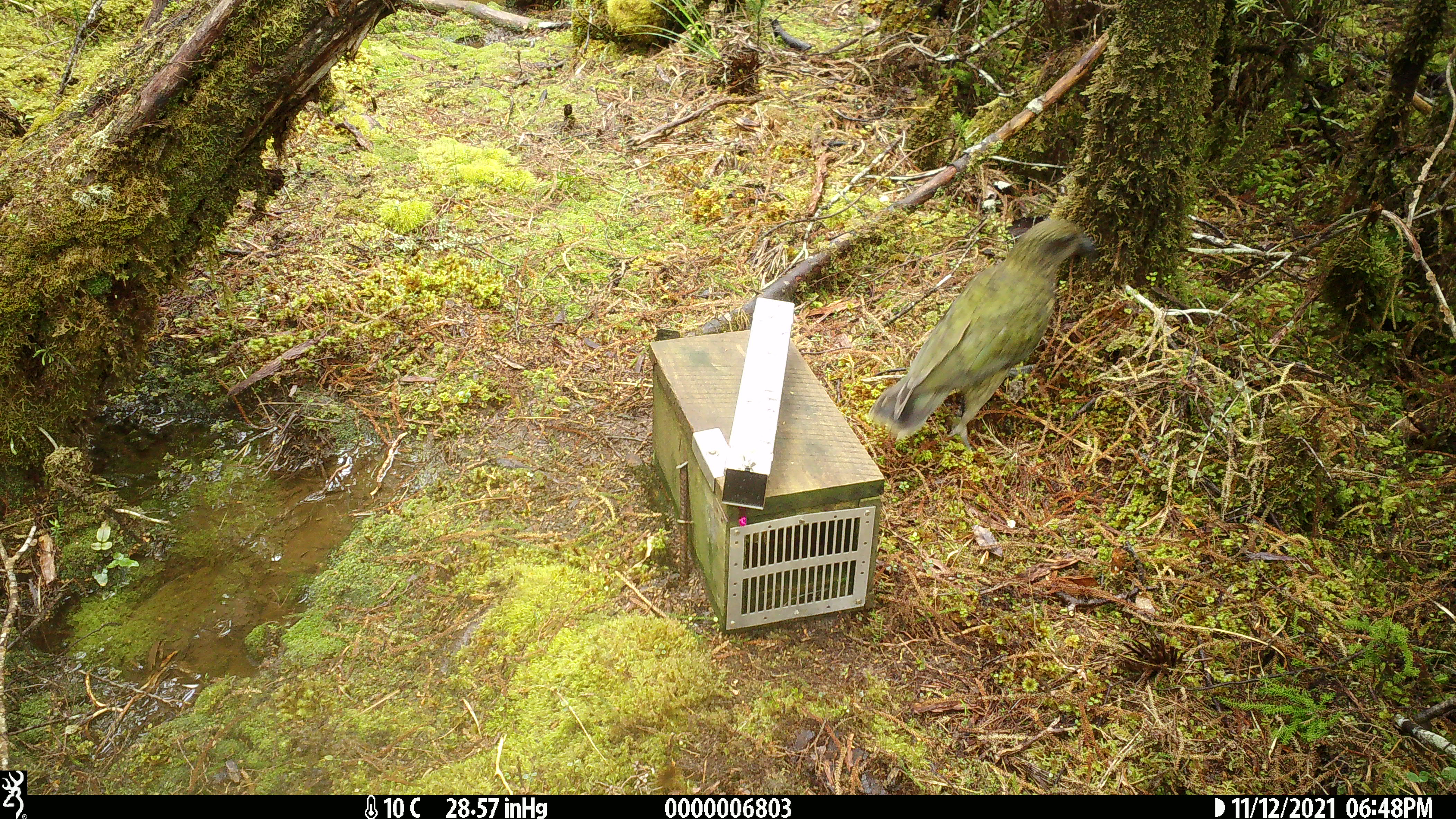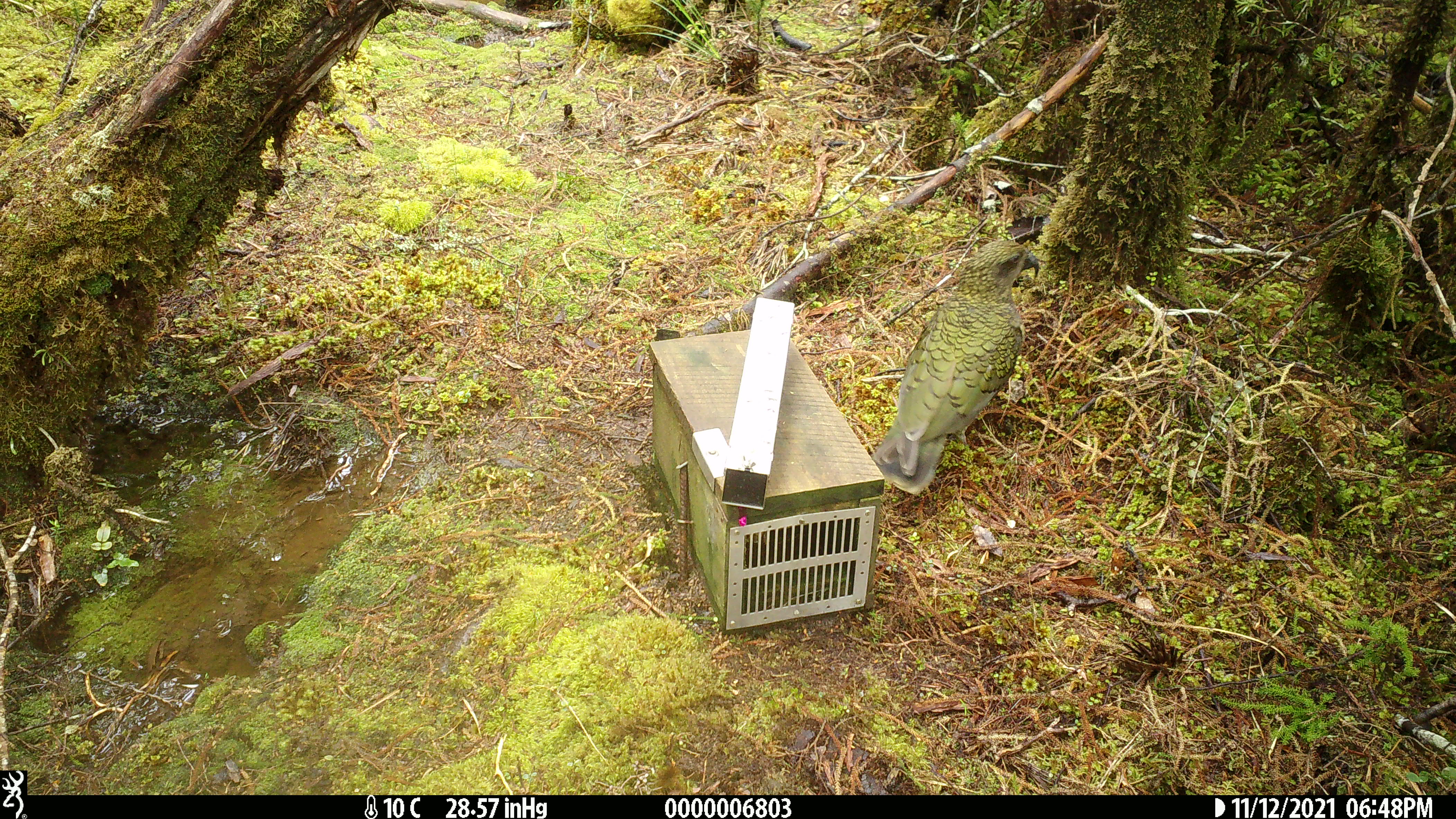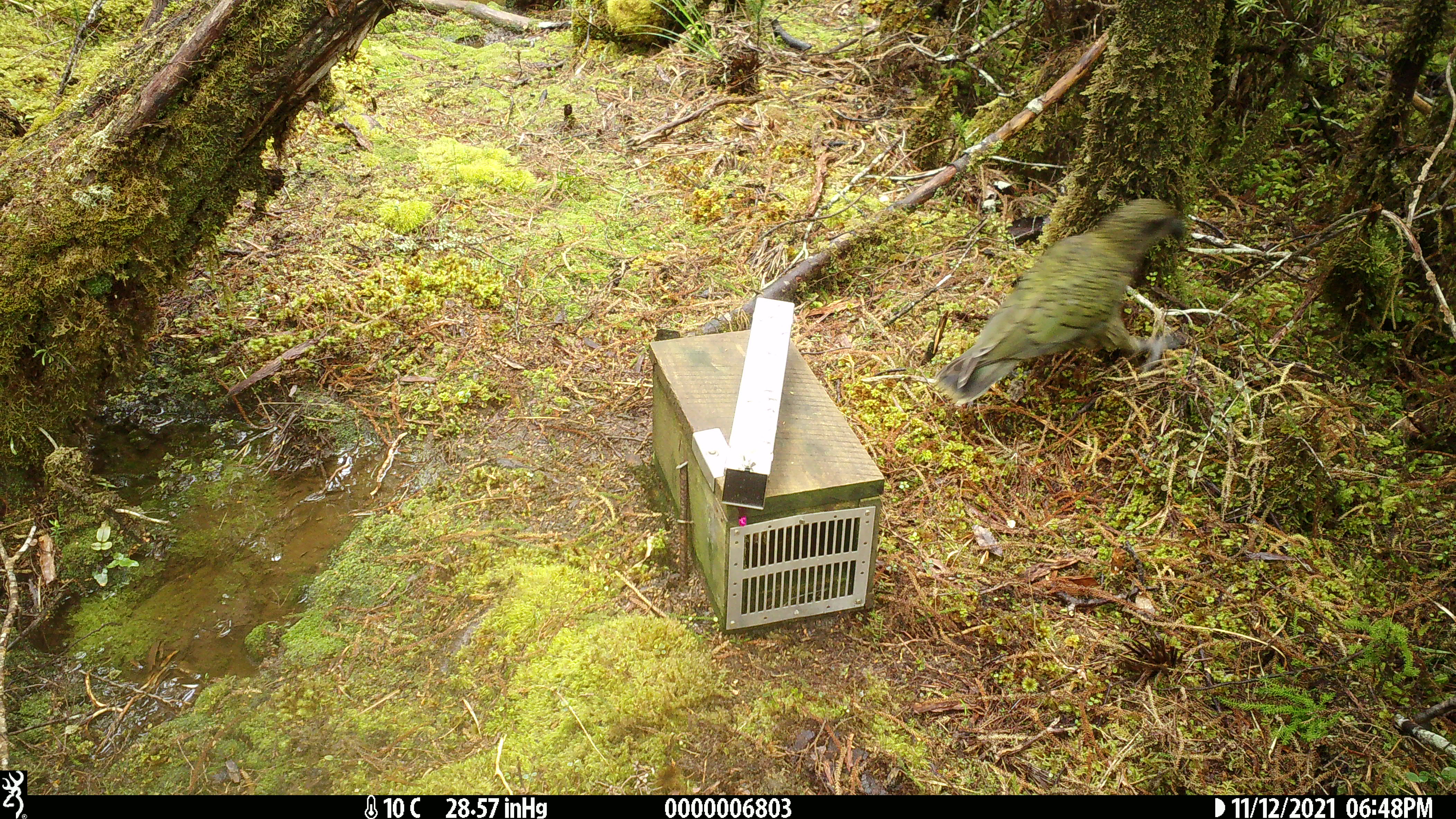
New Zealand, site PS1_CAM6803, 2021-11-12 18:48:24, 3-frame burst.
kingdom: Animalia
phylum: Chordata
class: Aves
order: Psittaciformes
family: Strigopidae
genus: Nestor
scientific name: Nestor notabilis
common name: kea